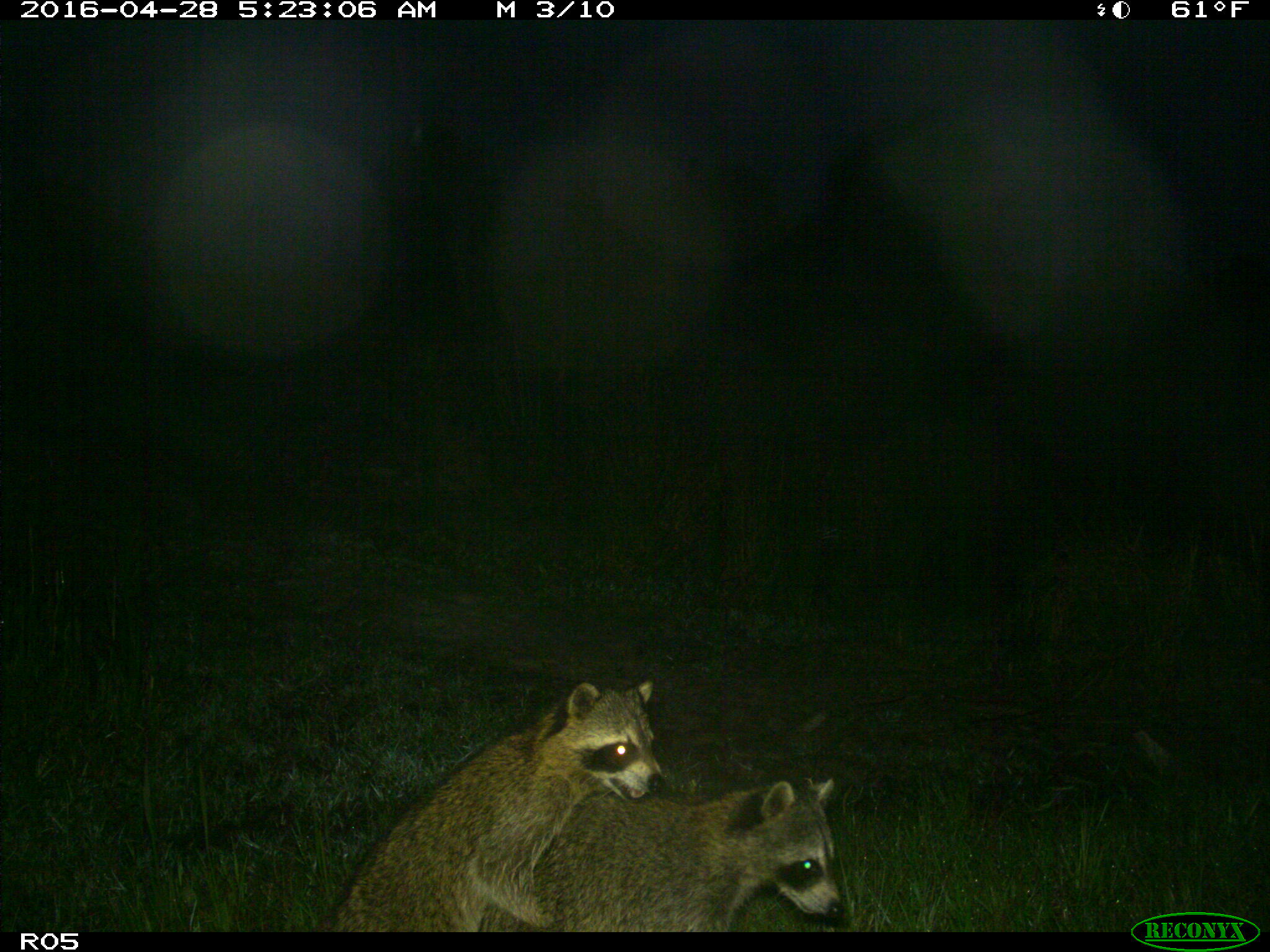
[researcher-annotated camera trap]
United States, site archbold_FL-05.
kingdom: Animalia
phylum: Chordata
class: Mammalia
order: Carnivora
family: Procyonidae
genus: Procyon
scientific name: Procyon lotor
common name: common raccoon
Procyon lotor (common raccoon).